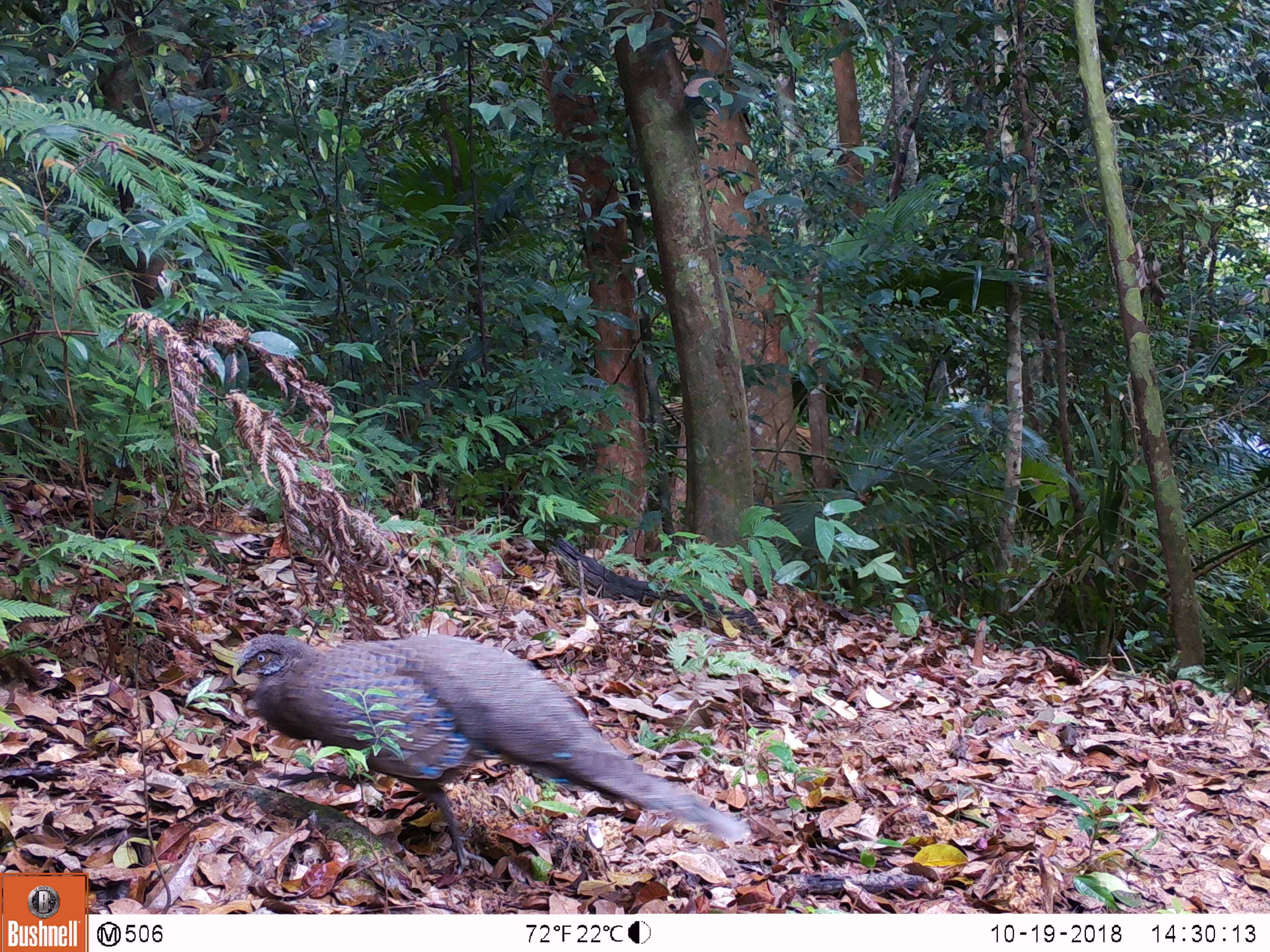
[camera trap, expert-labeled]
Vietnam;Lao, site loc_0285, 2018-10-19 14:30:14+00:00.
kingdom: Animalia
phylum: Chordata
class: Aves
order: Galliformes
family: Phasianidae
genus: Polyplectron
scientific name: Polyplectron bicalcaratum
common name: gray peacock-pheasant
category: grey peacock pheasant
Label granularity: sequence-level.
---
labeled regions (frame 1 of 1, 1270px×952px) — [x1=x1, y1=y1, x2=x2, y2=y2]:
grey peacock pheasant: [x1=233, y1=632, x2=751, y2=874]